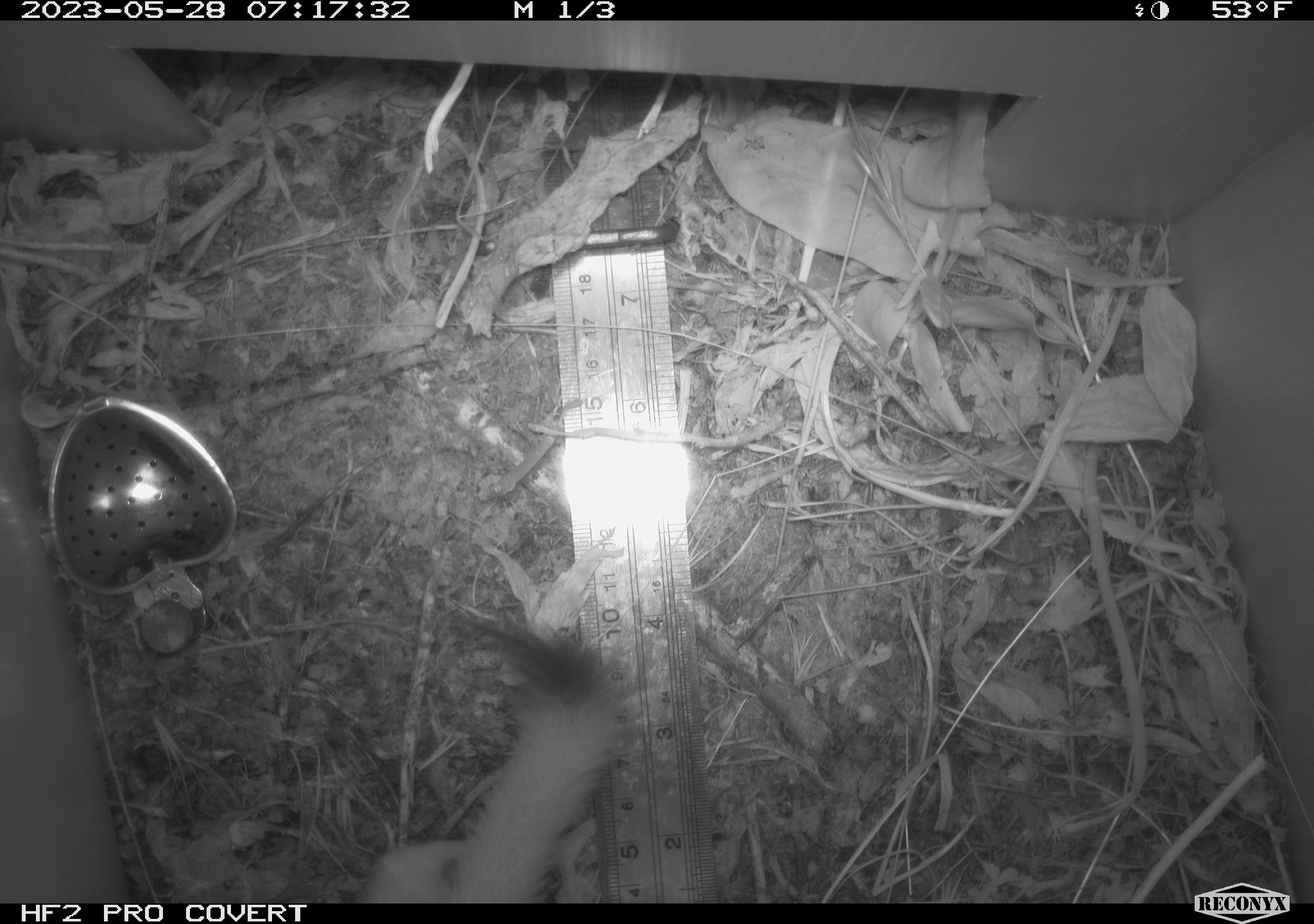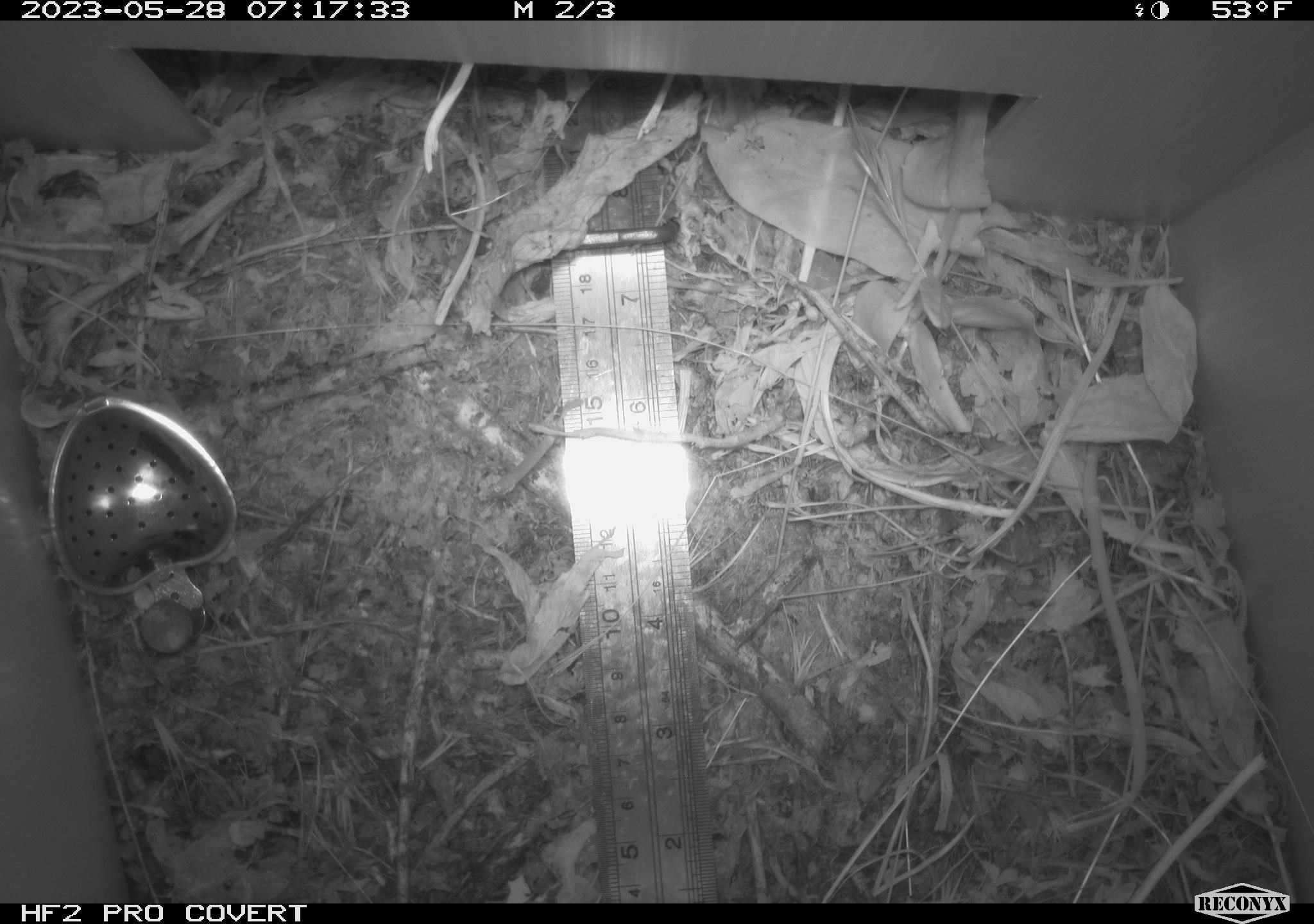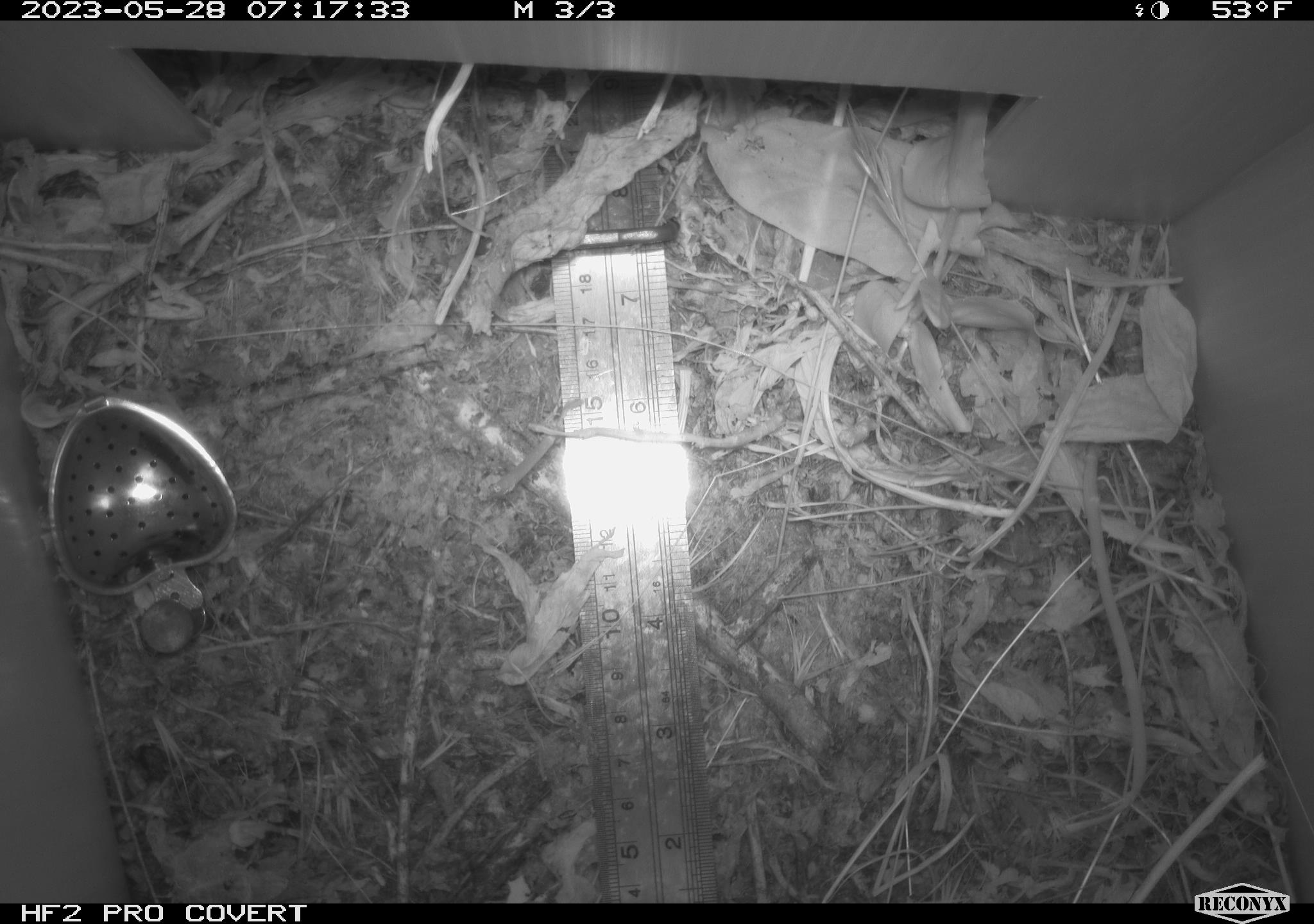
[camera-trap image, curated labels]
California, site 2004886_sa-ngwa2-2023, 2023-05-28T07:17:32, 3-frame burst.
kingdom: Animalia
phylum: Chordata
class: Mammalia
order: Carnivora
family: Mustelidae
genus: Neogale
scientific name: Neogale frenata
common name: long-tailed weasel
Long-tailed weasel (Neogale frenata).